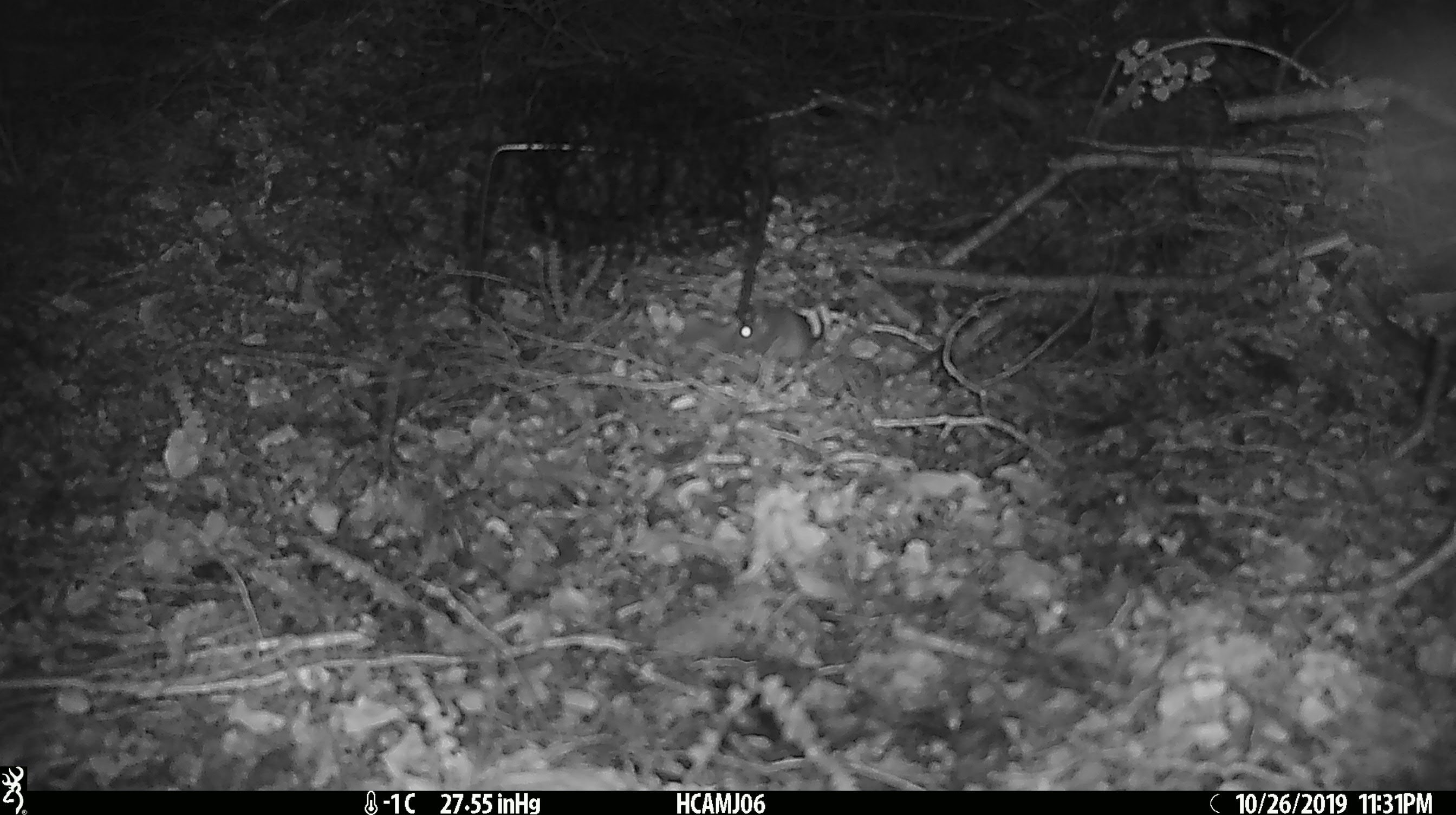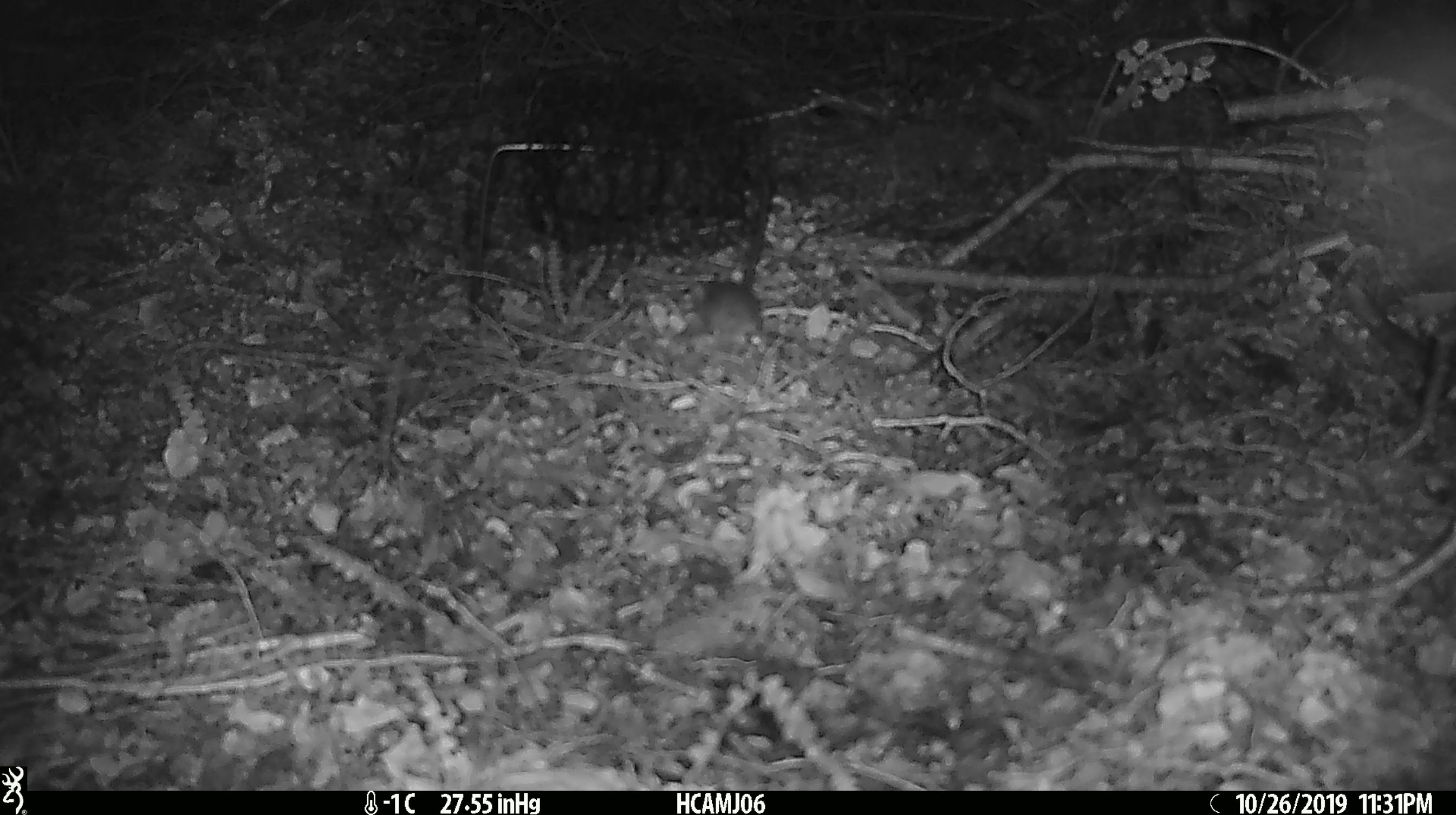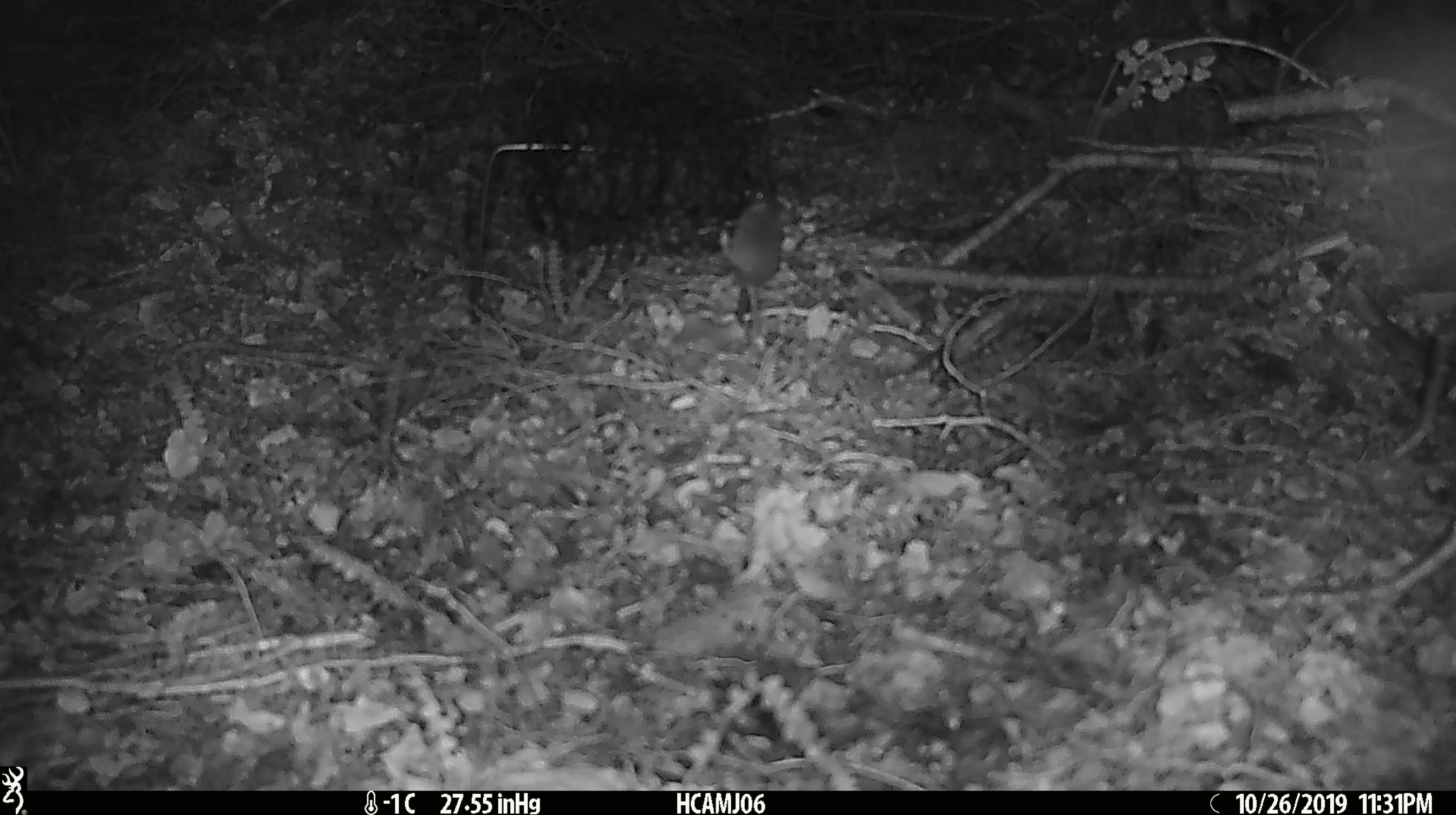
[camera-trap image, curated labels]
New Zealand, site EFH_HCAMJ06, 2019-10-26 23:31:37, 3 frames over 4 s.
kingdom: Animalia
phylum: Chordata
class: Mammalia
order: Rodentia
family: Muridae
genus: Mus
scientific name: Mus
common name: mouse